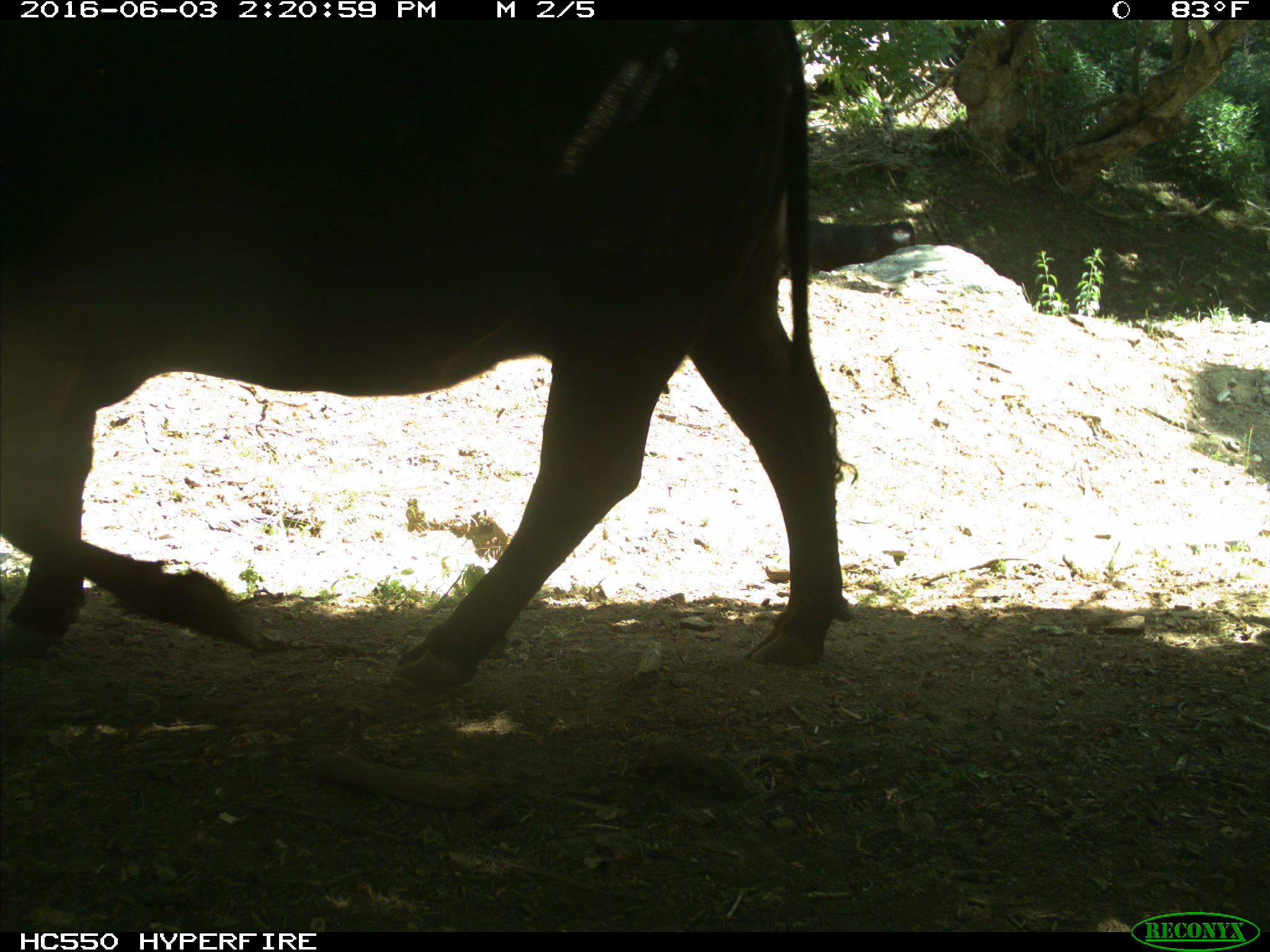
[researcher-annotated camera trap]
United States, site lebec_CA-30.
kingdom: Animalia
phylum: Chordata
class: Mammalia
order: Artiodactyla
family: Bovidae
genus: Bos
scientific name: Bos taurus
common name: domestic cow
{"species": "Bos taurus (domestic cow)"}